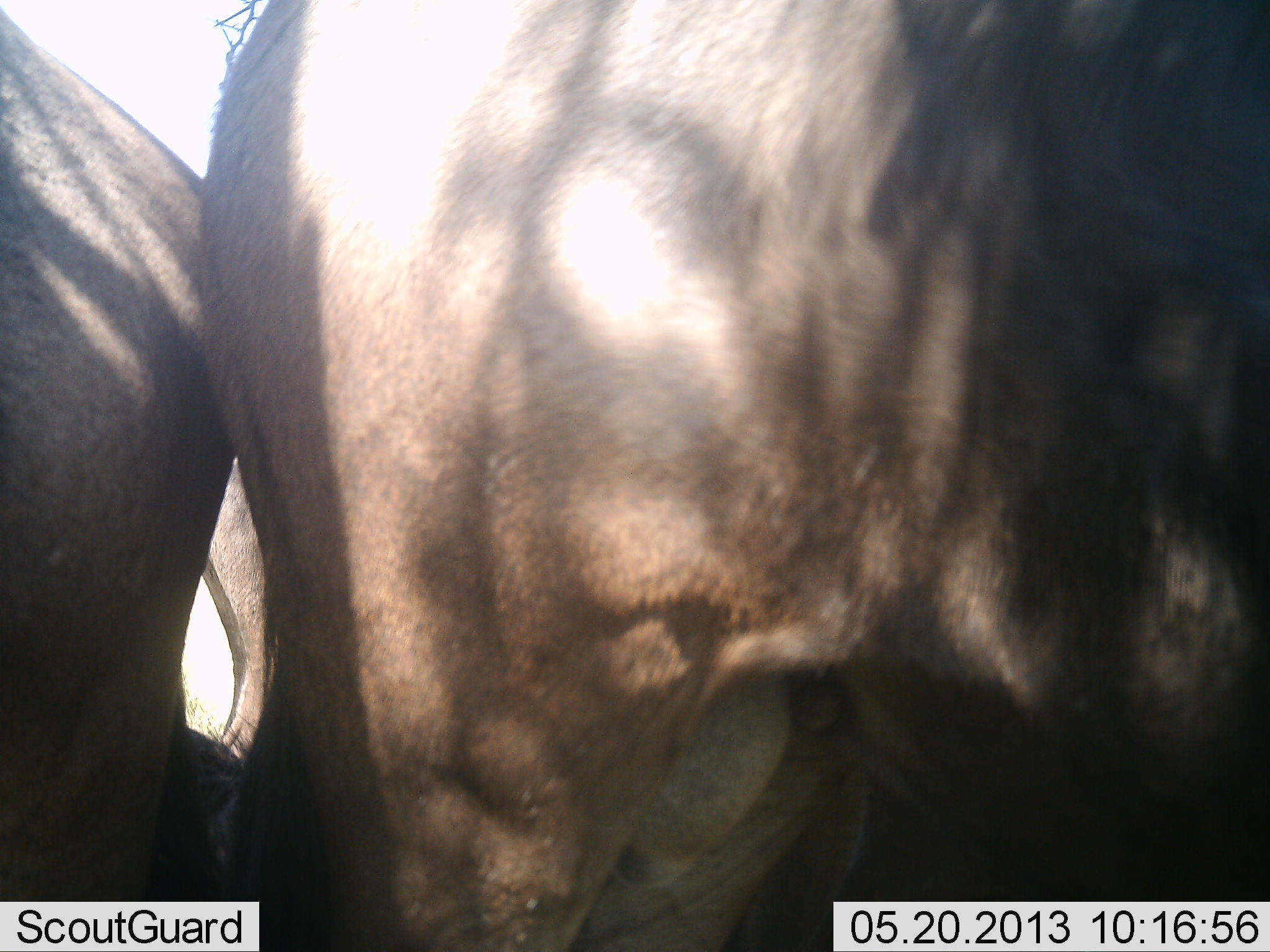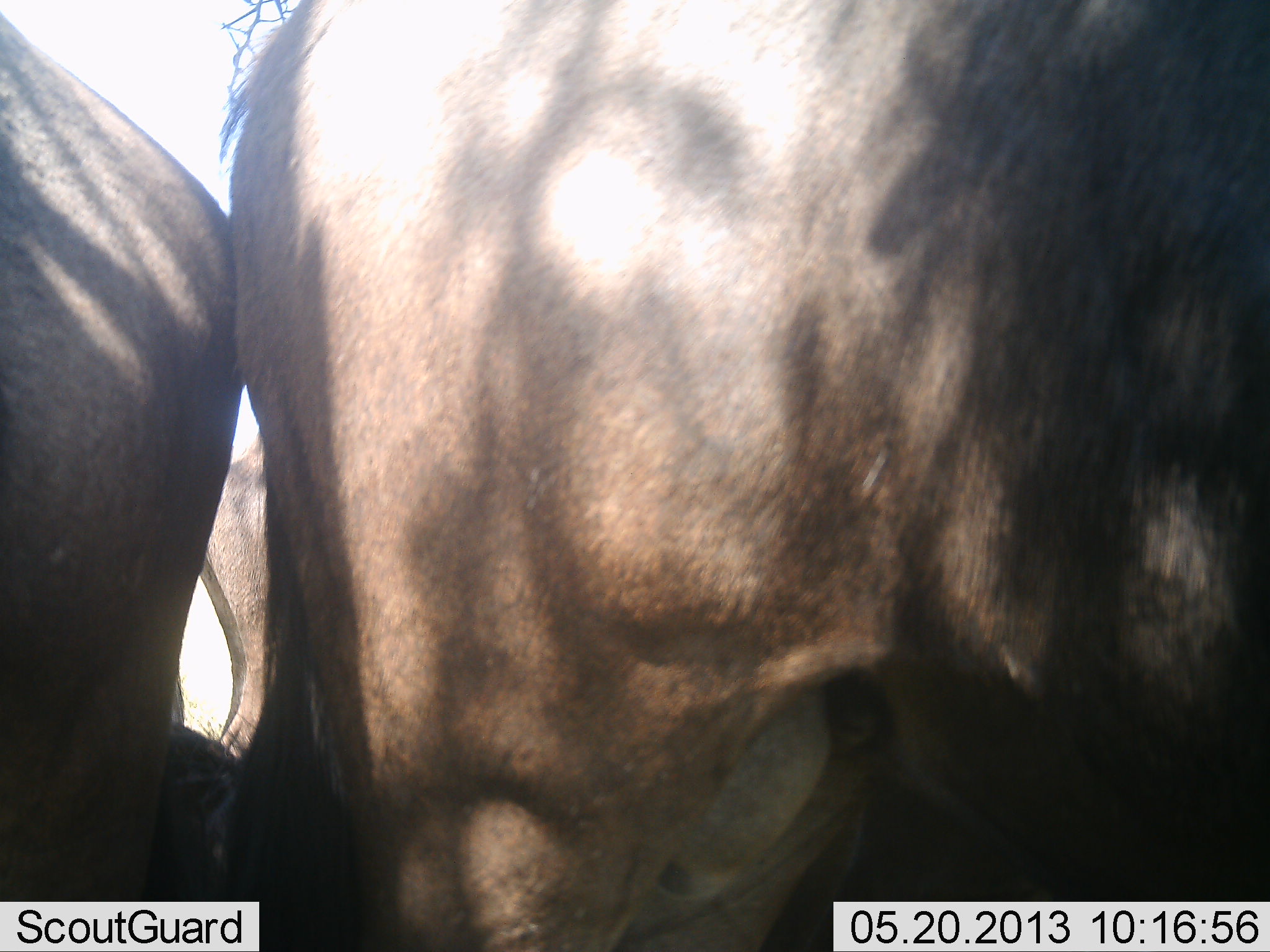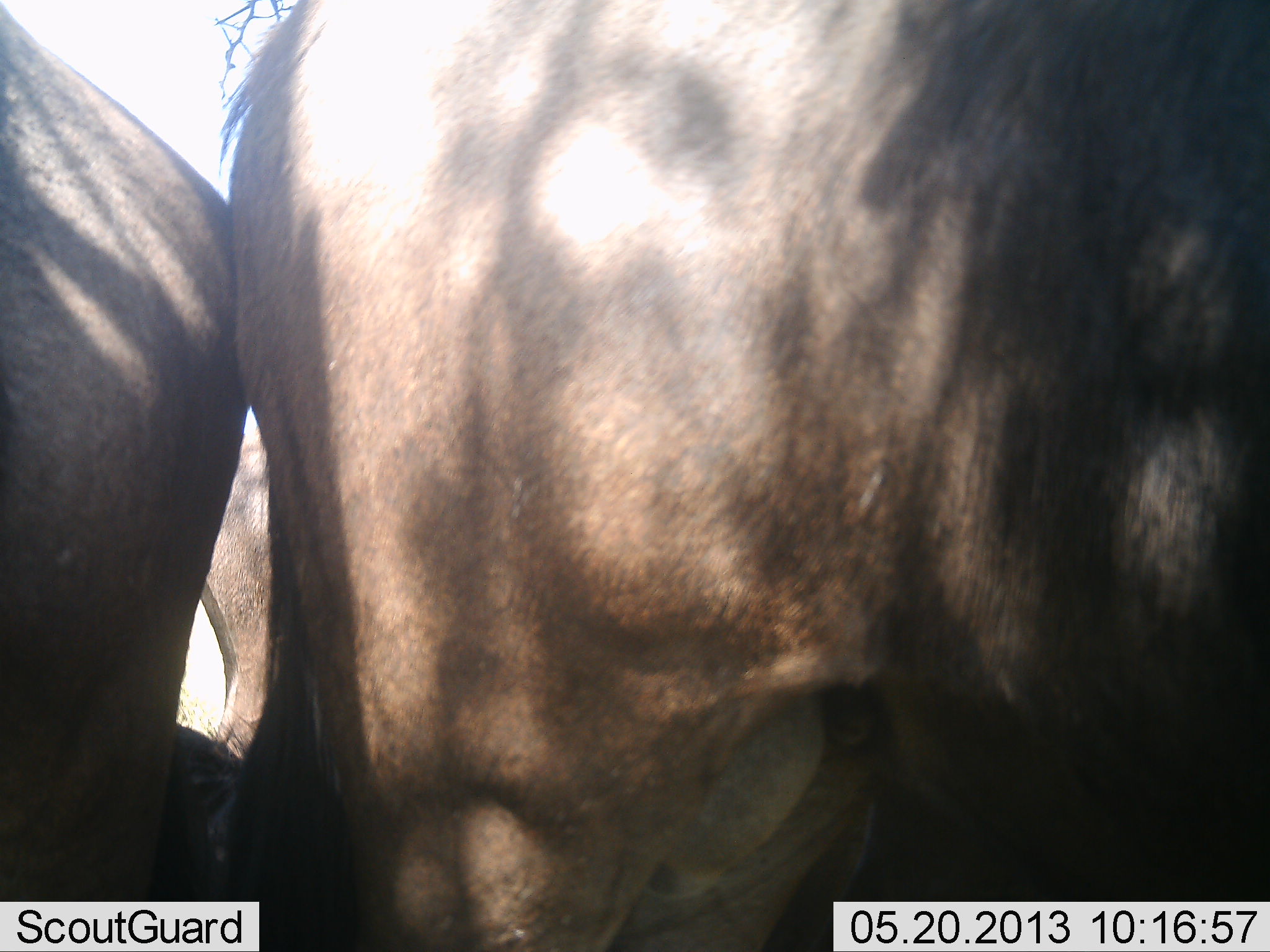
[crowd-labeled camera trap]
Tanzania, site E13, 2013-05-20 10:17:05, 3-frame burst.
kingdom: Animalia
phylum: Chordata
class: Mammalia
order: Artiodactyla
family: Bovidae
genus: Connochaetes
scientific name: Connochaetes taurinus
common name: blue wildebeest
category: wildebeest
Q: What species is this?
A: Wildebeest (blue wildebeest) (Connochaetes taurinus).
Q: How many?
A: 3.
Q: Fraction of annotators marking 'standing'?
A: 100%.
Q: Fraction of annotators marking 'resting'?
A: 10%.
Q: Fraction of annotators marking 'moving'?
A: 0%.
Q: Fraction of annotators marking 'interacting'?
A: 10%.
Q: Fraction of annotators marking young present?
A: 10%.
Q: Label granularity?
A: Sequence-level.